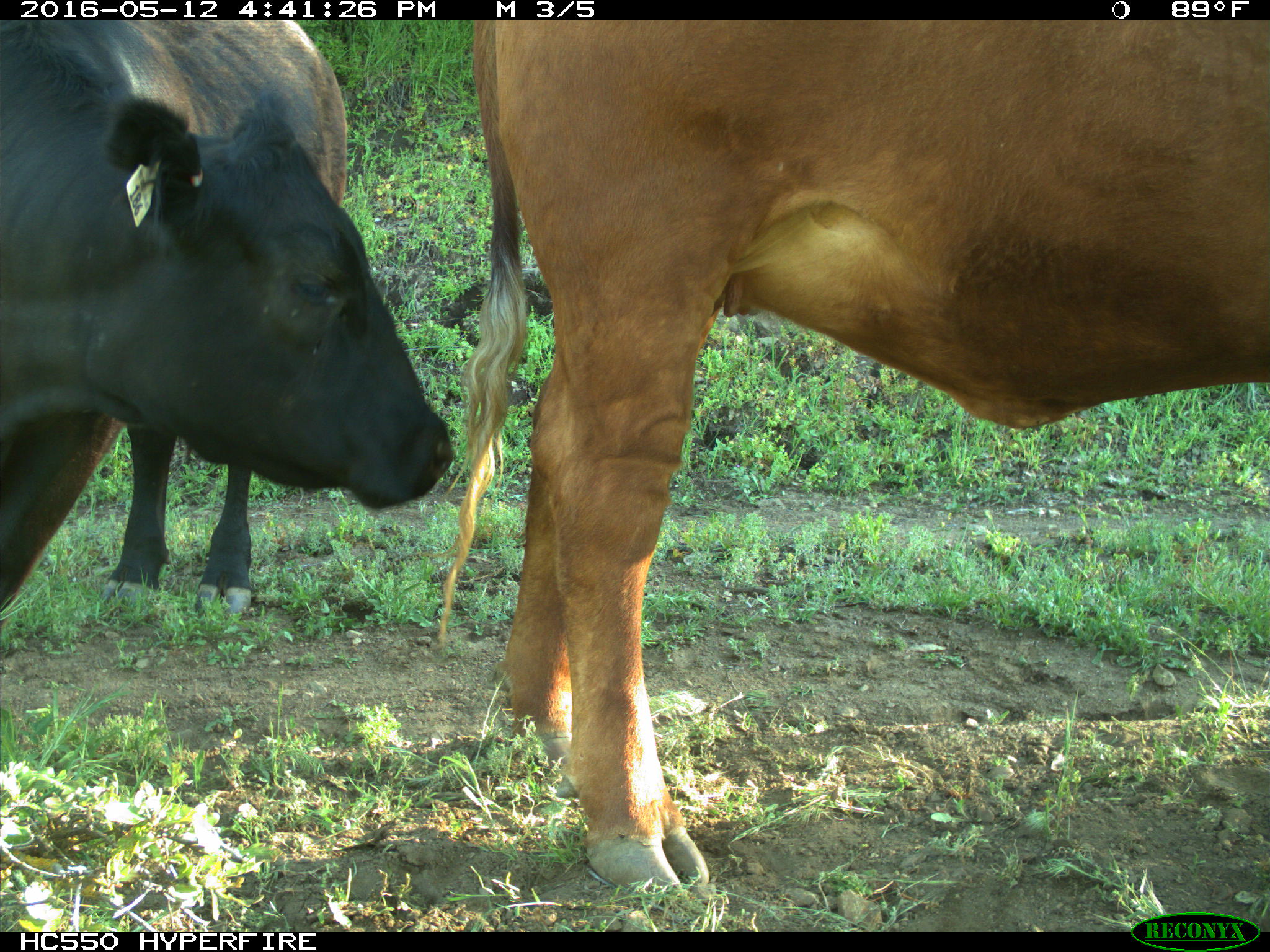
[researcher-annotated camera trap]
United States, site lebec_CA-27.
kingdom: Animalia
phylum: Chordata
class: Mammalia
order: Artiodactyla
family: Bovidae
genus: Bos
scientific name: Bos taurus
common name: domestic cow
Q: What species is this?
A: Bos taurus (domestic cow).